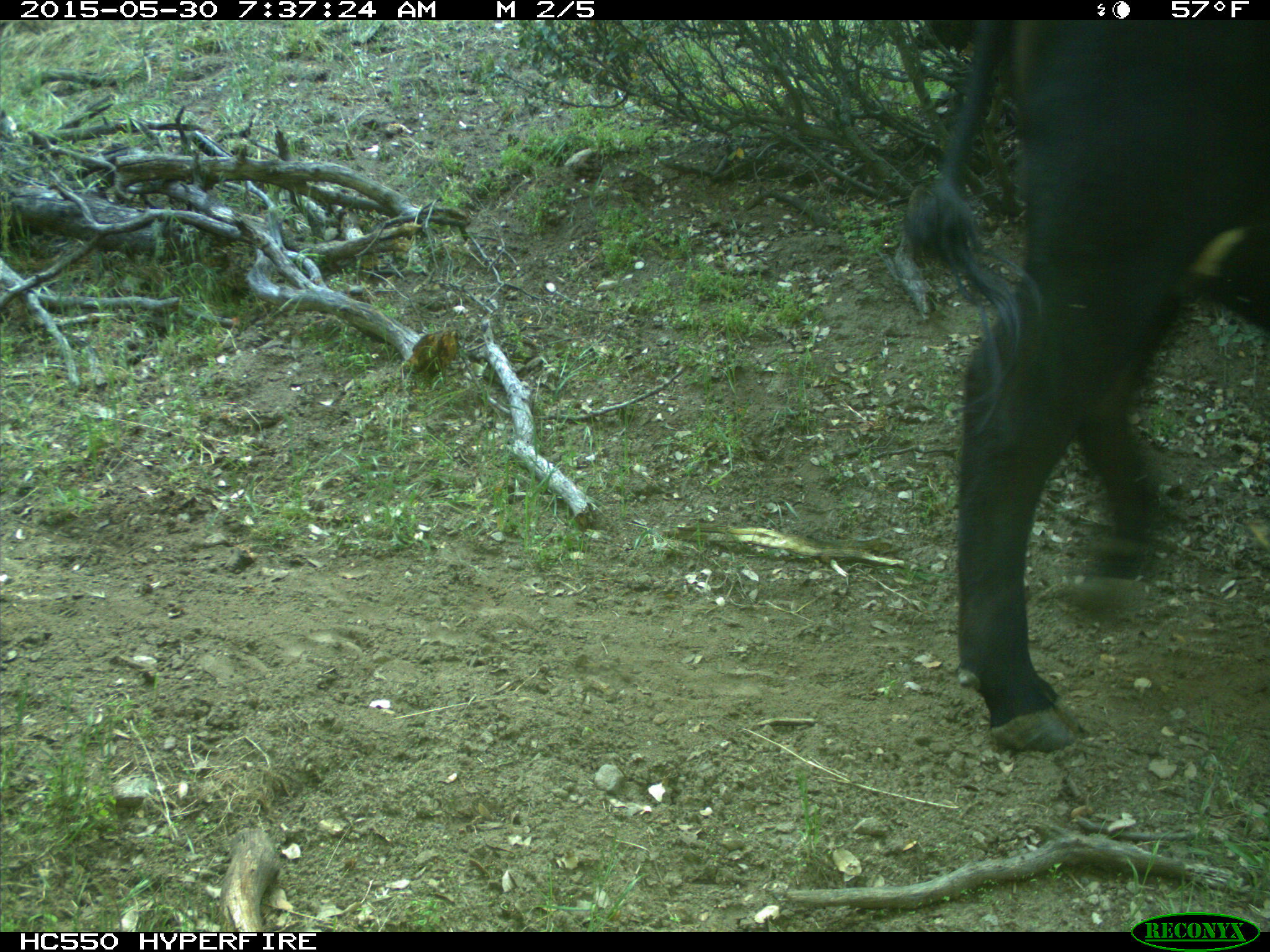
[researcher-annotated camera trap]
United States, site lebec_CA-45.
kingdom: Animalia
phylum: Chordata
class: Mammalia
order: Artiodactyla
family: Bovidae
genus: Bos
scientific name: Bos taurus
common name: domestic cow